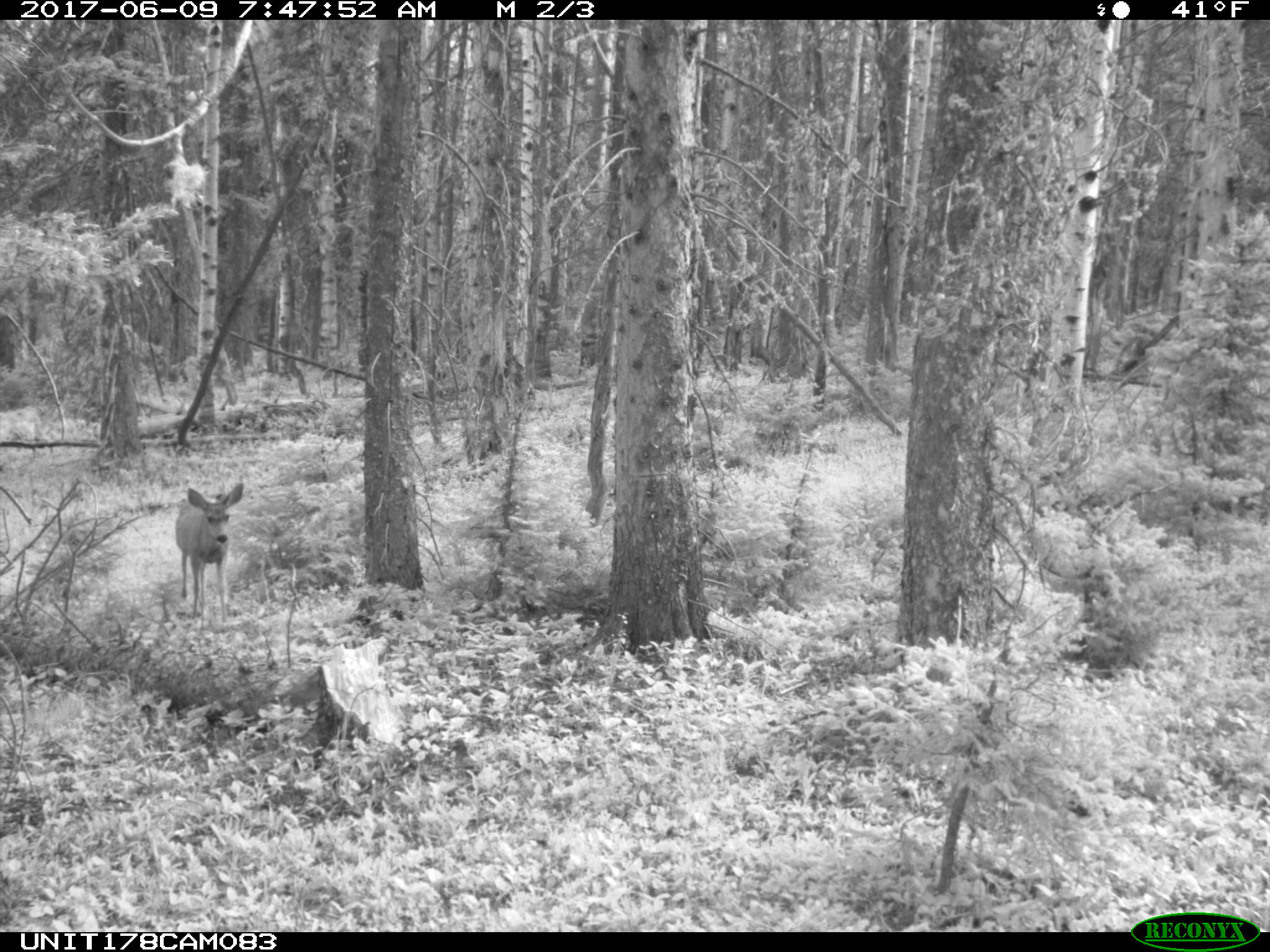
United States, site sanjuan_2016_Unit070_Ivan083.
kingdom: Animalia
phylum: Chordata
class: Mammalia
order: Artiodactyla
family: Cervidae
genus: Odocoileus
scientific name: Odocoileus hemionus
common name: mule deer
Odocoileus hemionus (mule deer).